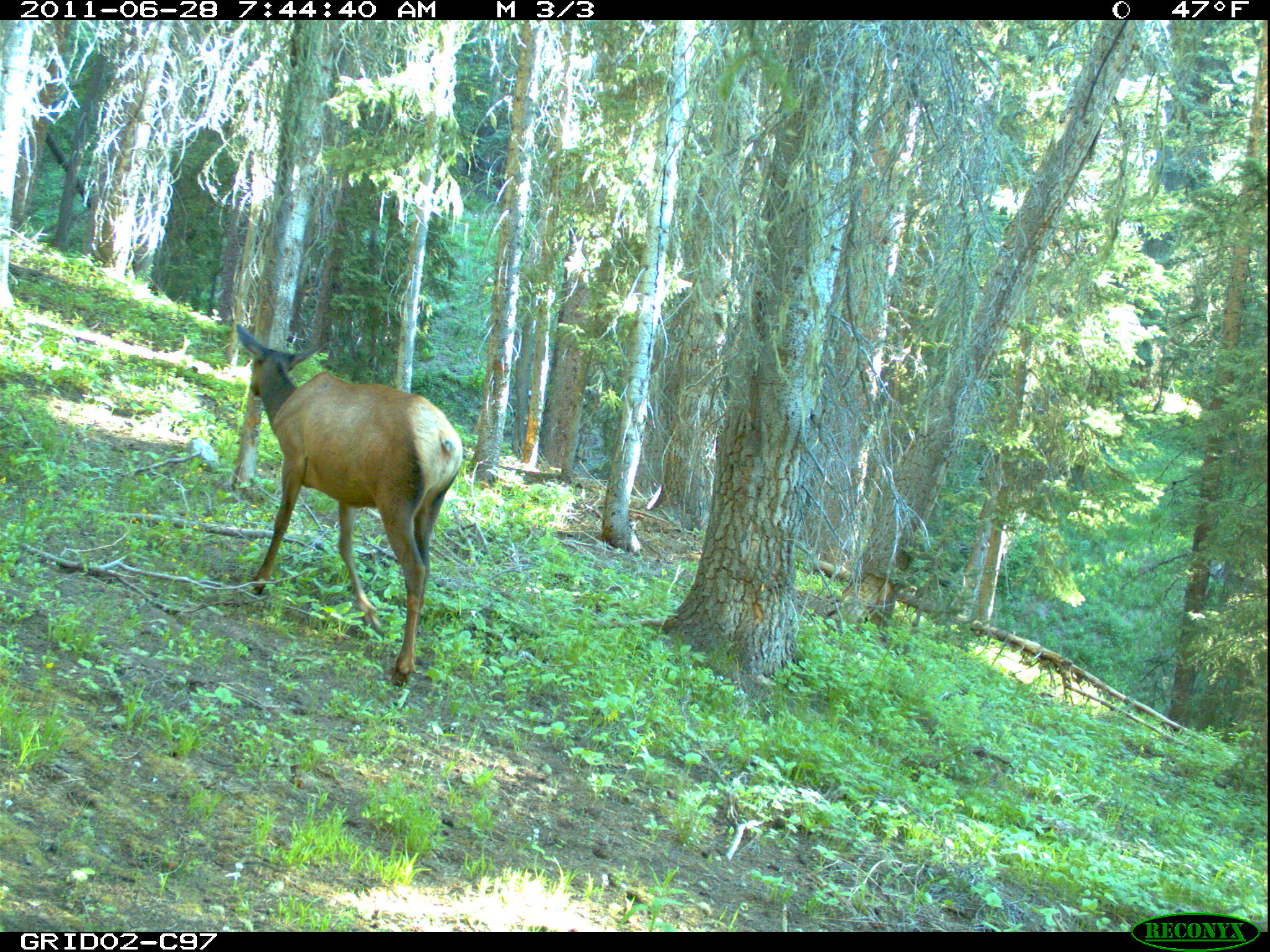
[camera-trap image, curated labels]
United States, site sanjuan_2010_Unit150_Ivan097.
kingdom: Animalia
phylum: Chordata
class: Mammalia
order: Artiodactyla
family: Cervidae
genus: Cervus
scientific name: Cervus elaphus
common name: red deer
Cervus elaphus (red deer).